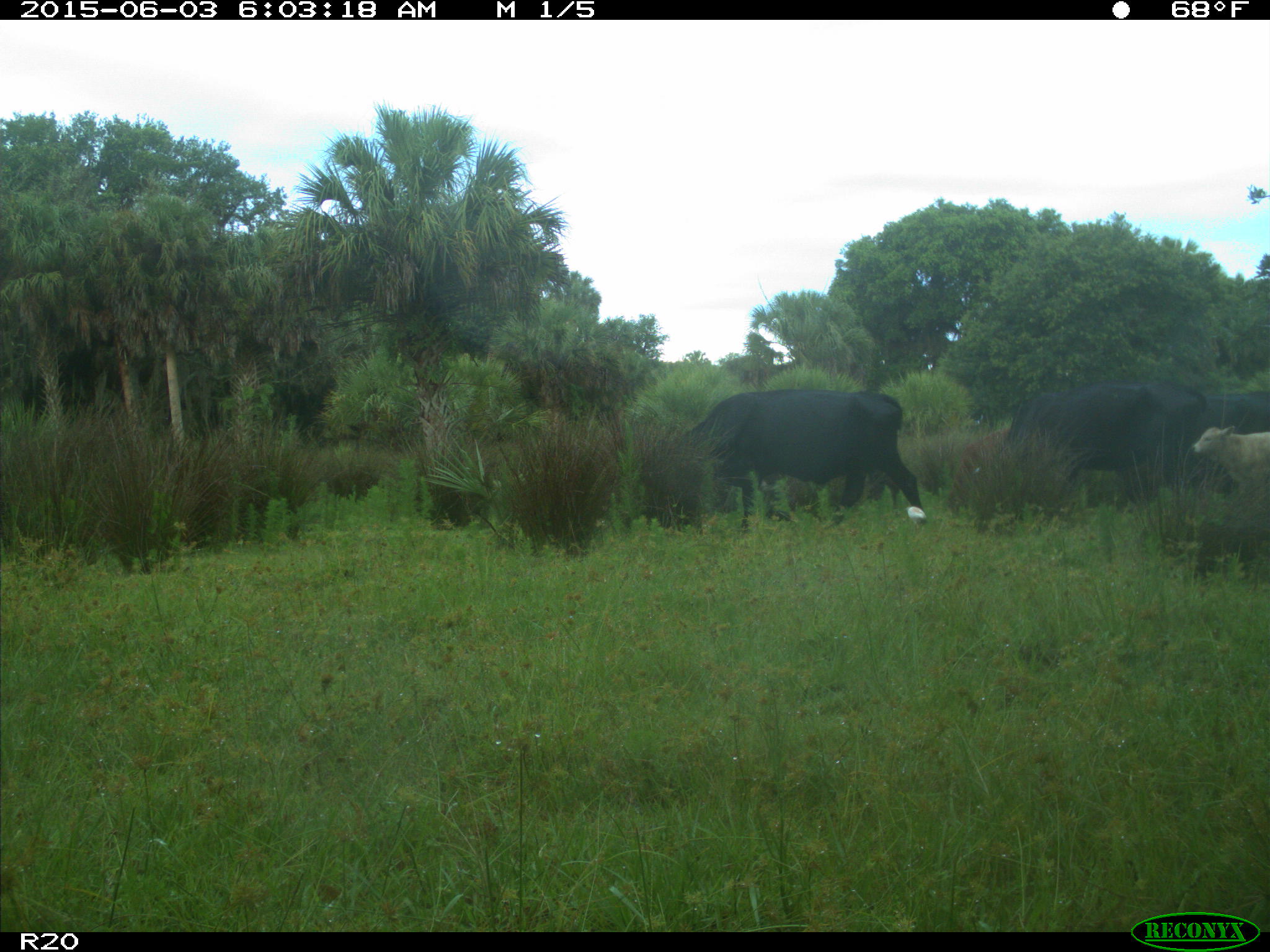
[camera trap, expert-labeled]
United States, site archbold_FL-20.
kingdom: Animalia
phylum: Chordata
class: Mammalia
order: Artiodactyla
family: Bovidae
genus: Bos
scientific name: Bos taurus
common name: domestic cow